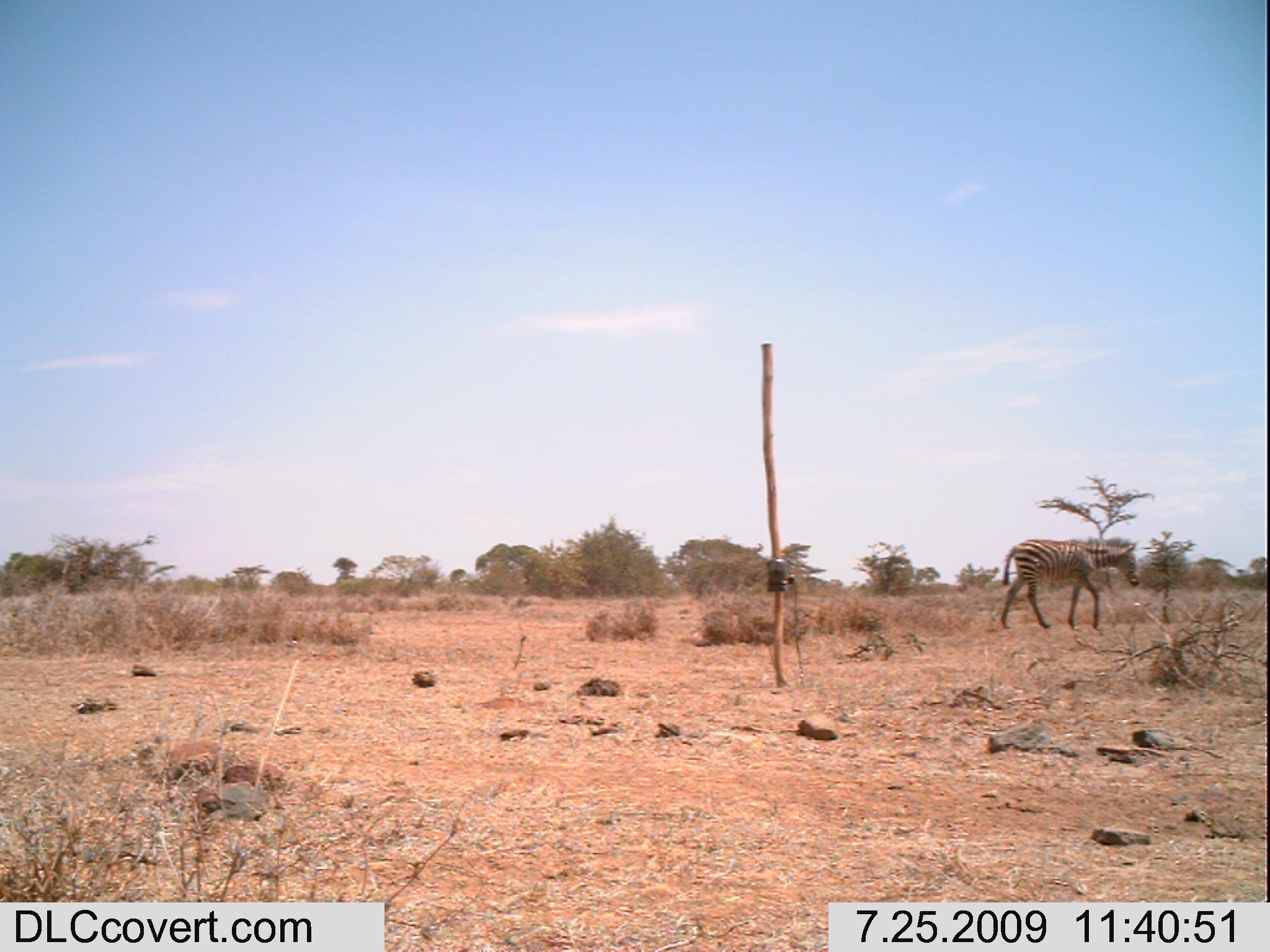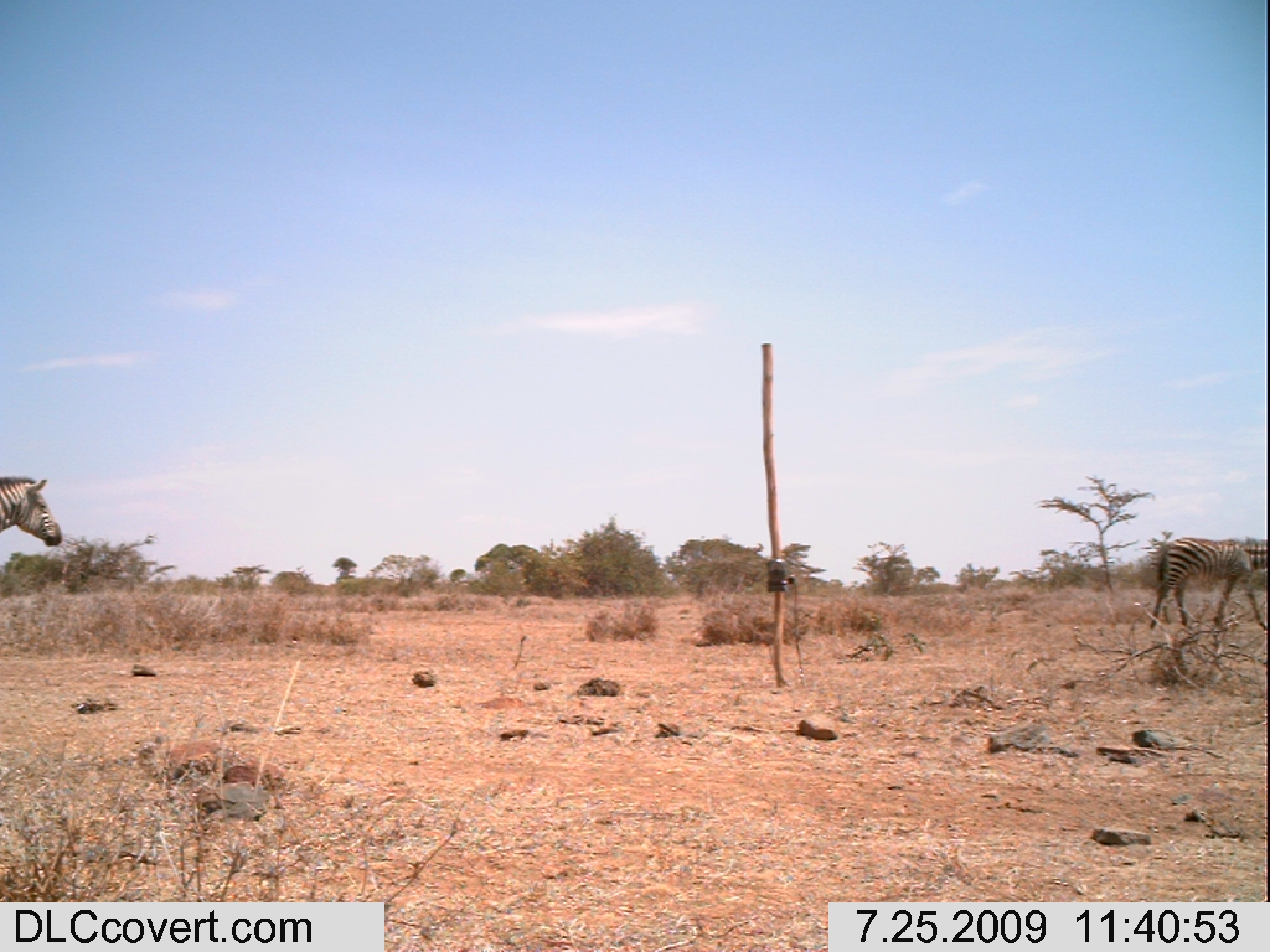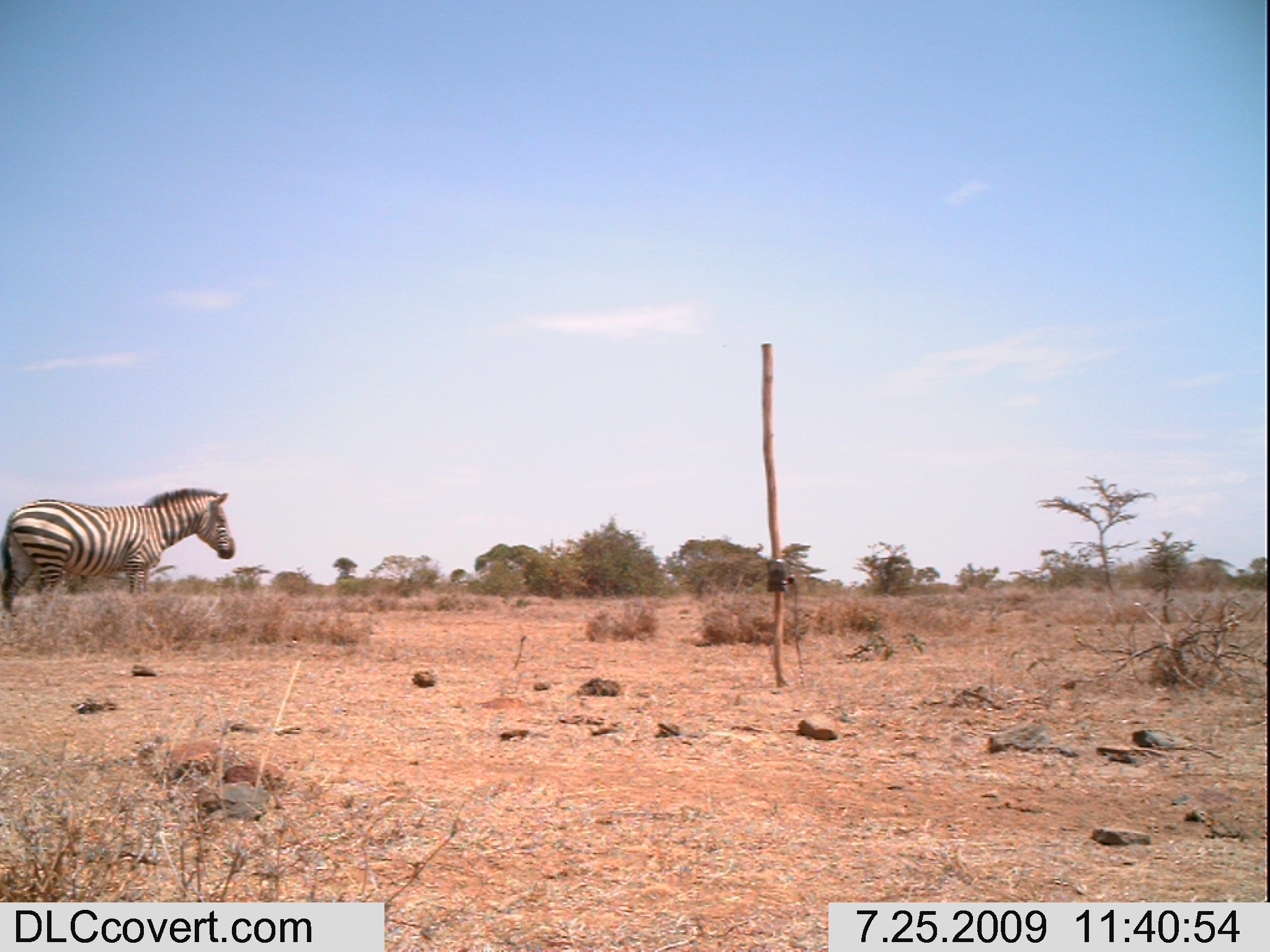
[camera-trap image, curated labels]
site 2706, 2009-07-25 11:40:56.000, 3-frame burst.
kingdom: Animalia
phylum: Chordata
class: Mammalia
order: Perissodactyla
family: Equidae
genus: Equus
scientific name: Equus quagga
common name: plains zebra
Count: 1.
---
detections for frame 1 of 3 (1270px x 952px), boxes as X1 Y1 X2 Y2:
equus quagga: 998 537 1142 630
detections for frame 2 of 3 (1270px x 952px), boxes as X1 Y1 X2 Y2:
equus quagga: 1146 535 1270 634; 0 475 65 547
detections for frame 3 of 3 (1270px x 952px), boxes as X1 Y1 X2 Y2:
equus quagga: 0 484 236 619